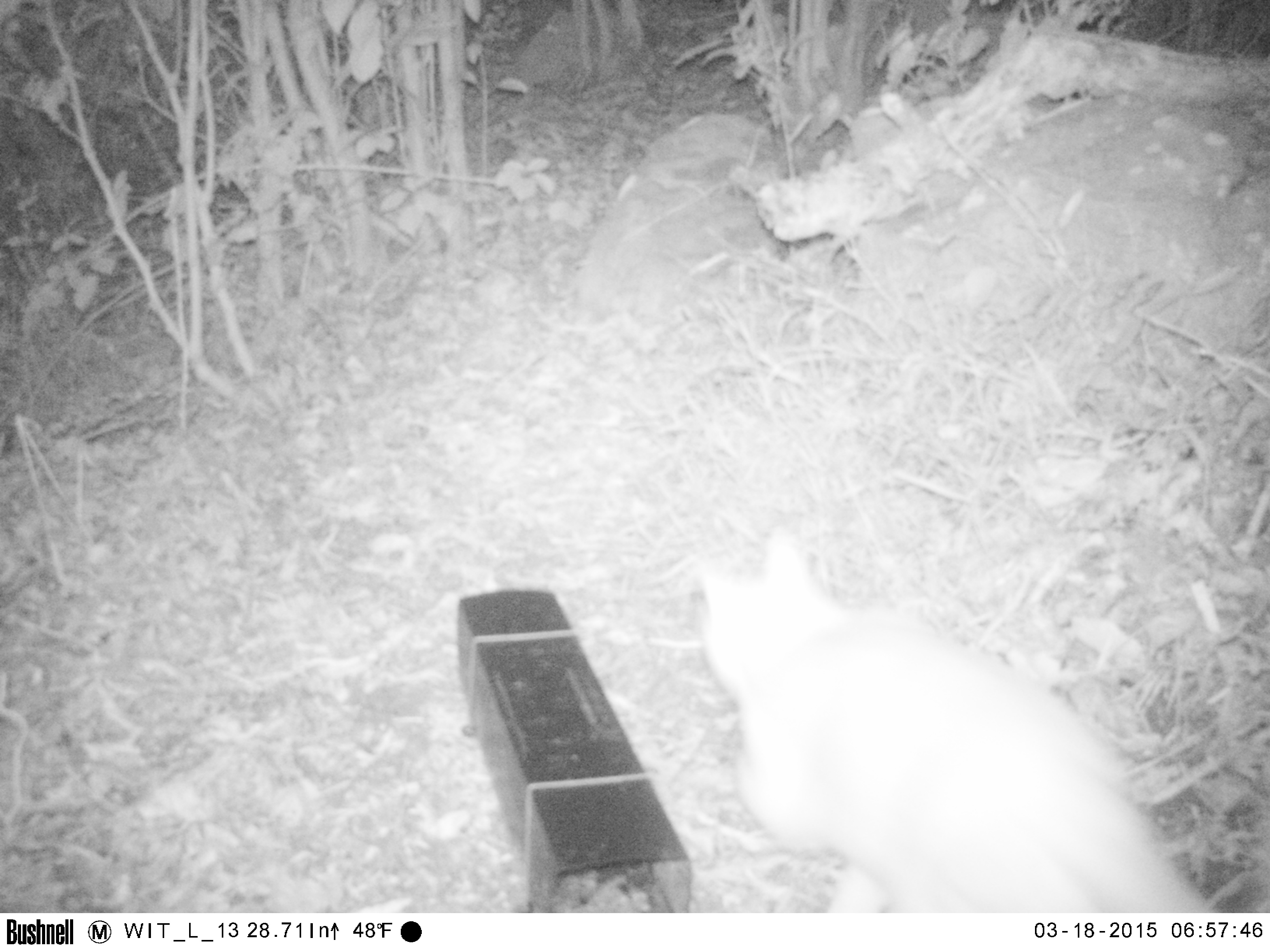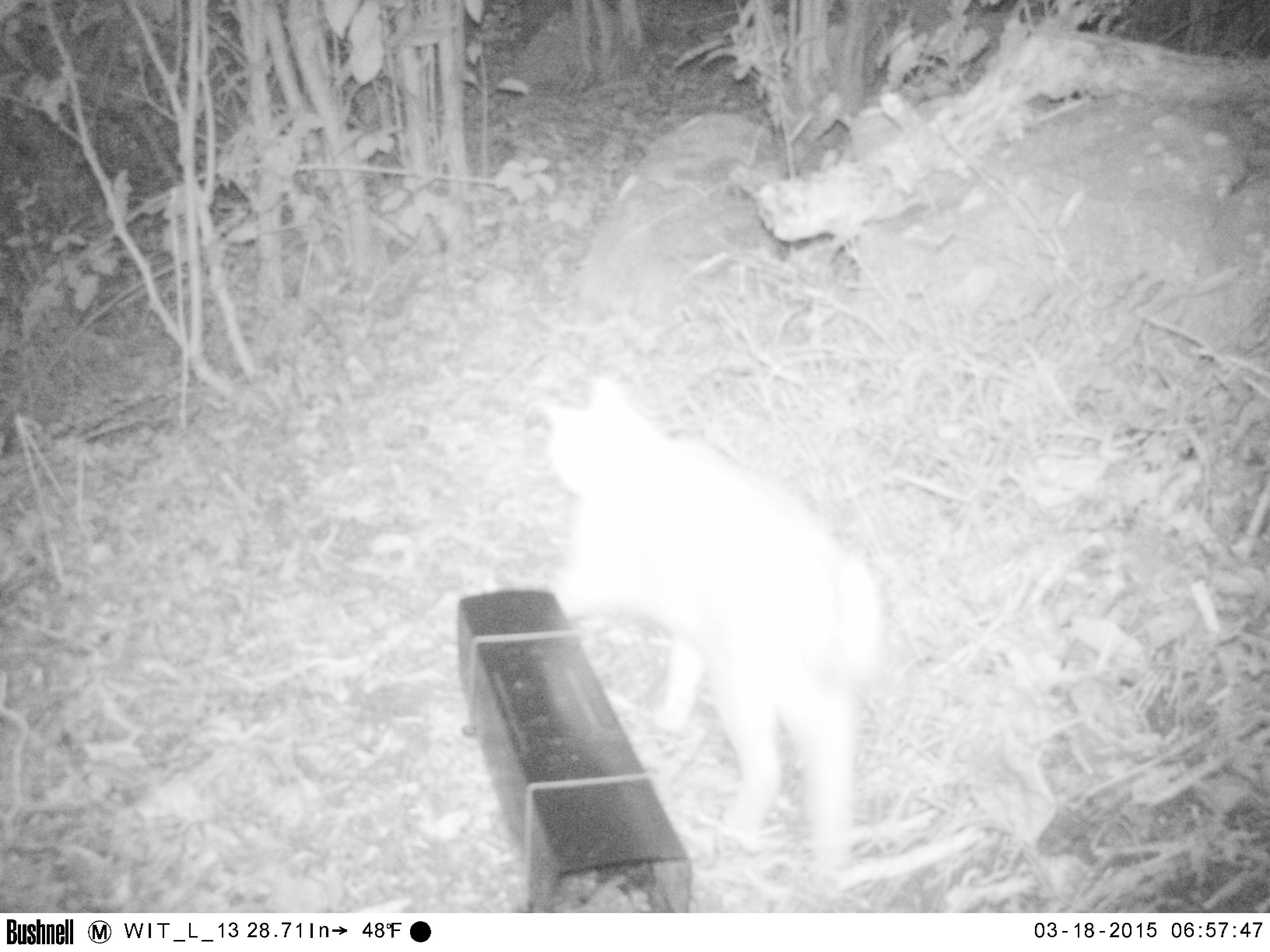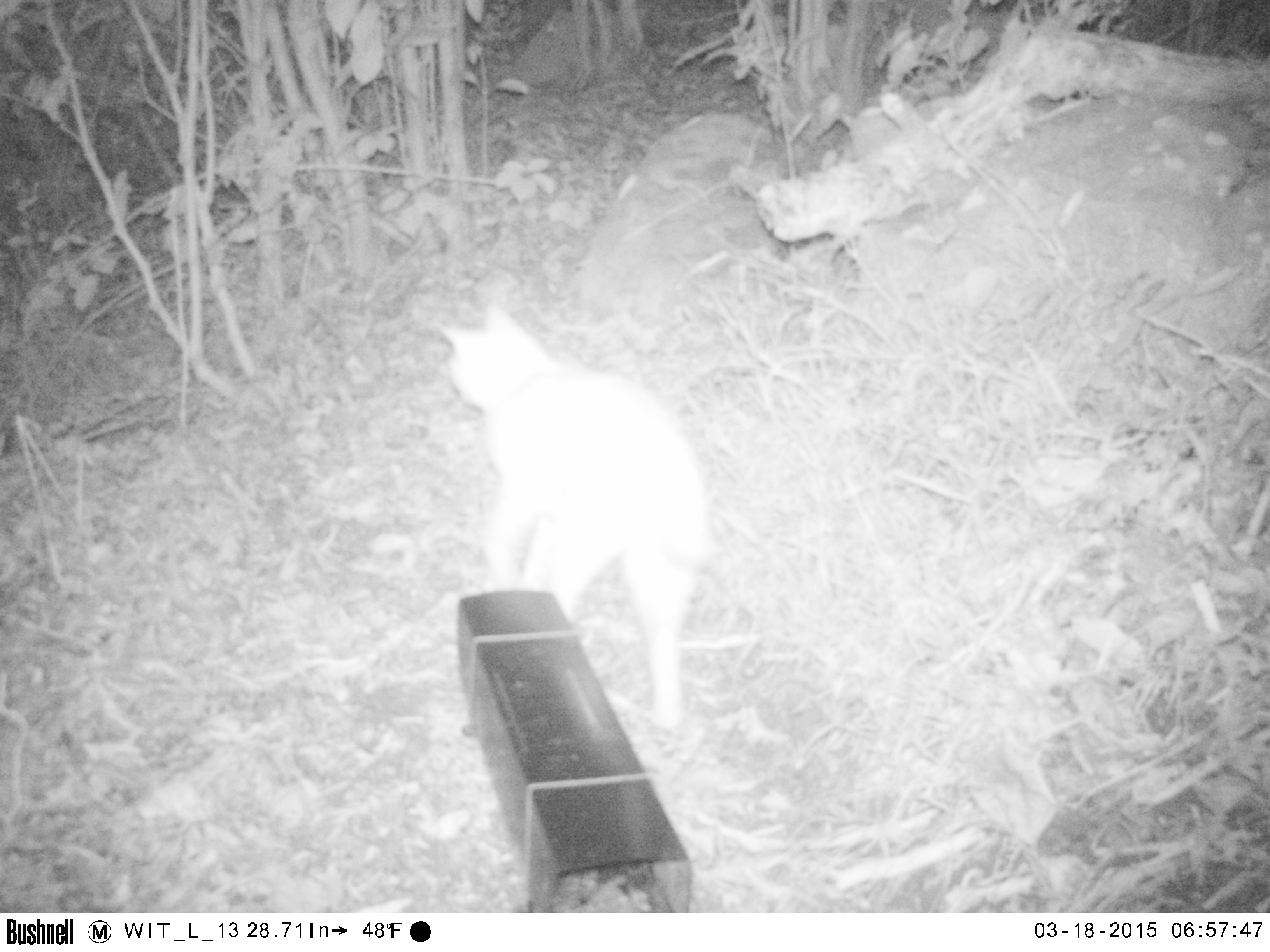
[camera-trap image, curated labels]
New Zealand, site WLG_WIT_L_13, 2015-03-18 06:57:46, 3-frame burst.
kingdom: Animalia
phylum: Chordata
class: Mammalia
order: Carnivora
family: Felidae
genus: Felis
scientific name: Felis catus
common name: domestic cat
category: cat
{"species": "cat (domestic cat) (Felis catus)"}